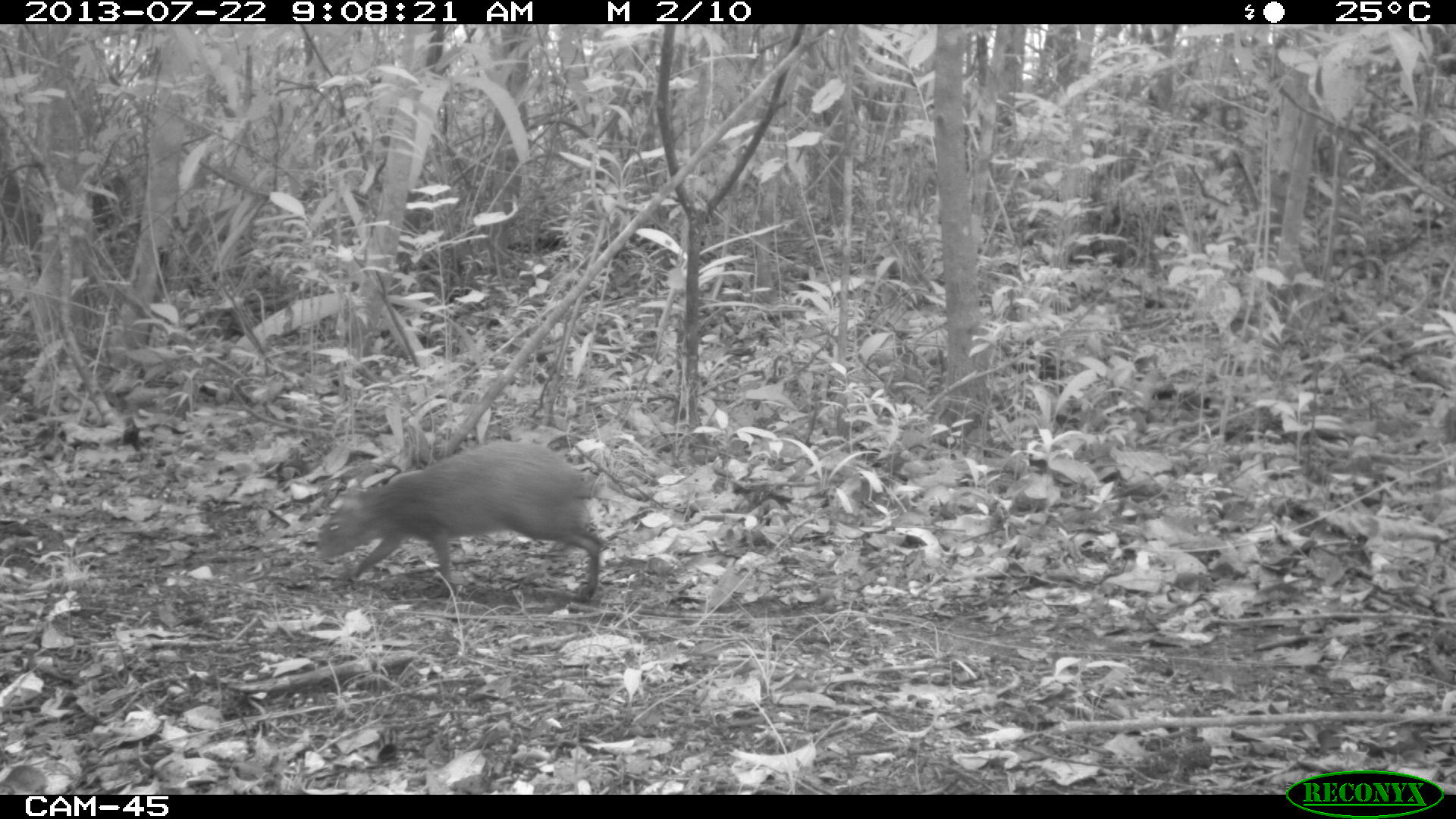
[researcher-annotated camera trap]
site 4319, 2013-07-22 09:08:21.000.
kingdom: Animalia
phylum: Chordata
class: Mammalia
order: Rodentia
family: Dasyproctidae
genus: Dasyprocta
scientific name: Dasyprocta punctata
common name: central american agouti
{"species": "Dasyprocta punctata (central american agouti)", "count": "1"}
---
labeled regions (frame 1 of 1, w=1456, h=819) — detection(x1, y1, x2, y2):
dasyprocta punctata: detection(313, 439, 602, 600)